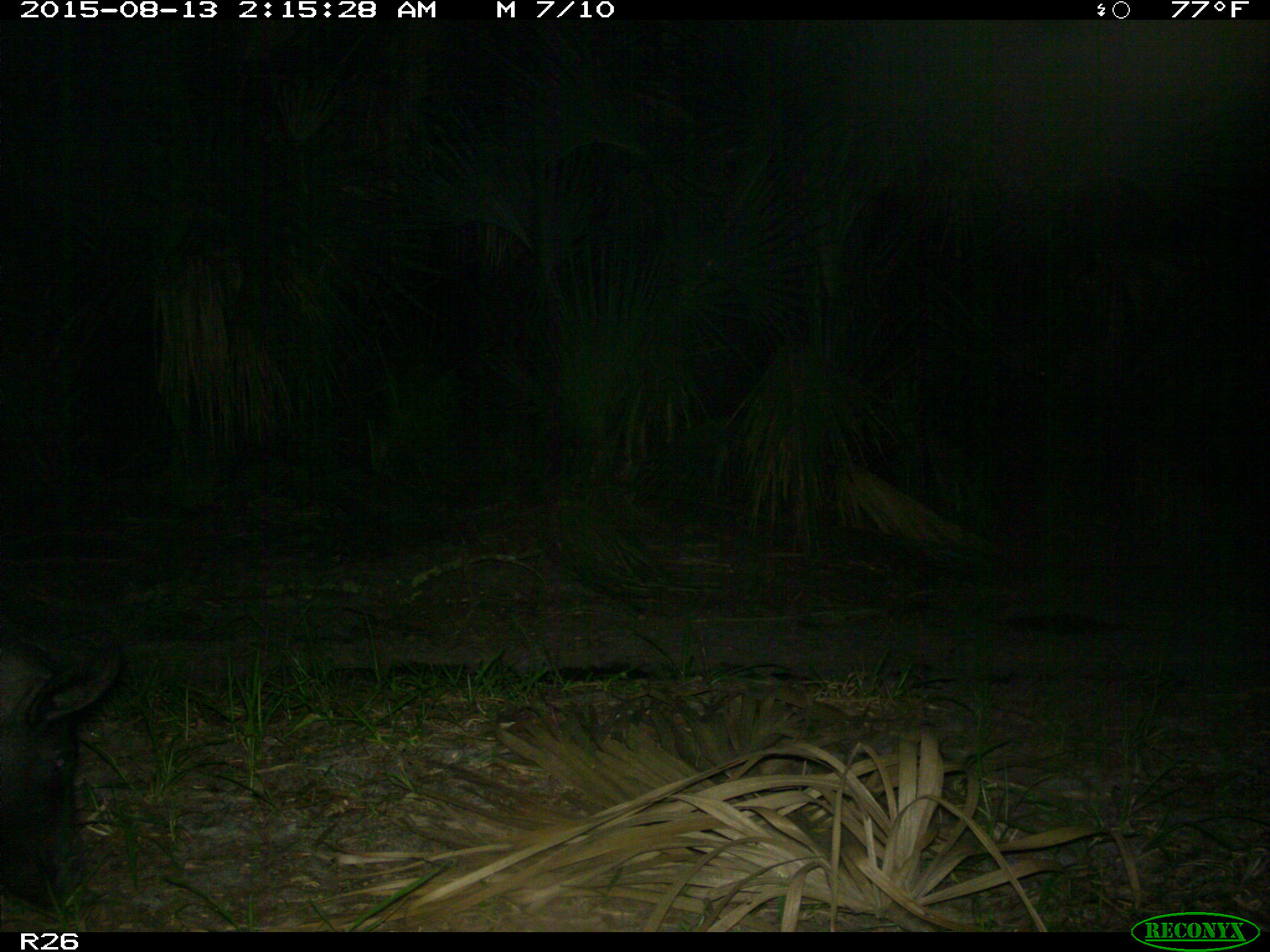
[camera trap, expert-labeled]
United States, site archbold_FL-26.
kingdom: Animalia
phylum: Chordata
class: Mammalia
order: Artiodactyla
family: Suidae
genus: Sus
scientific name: Sus scrofa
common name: wild boar